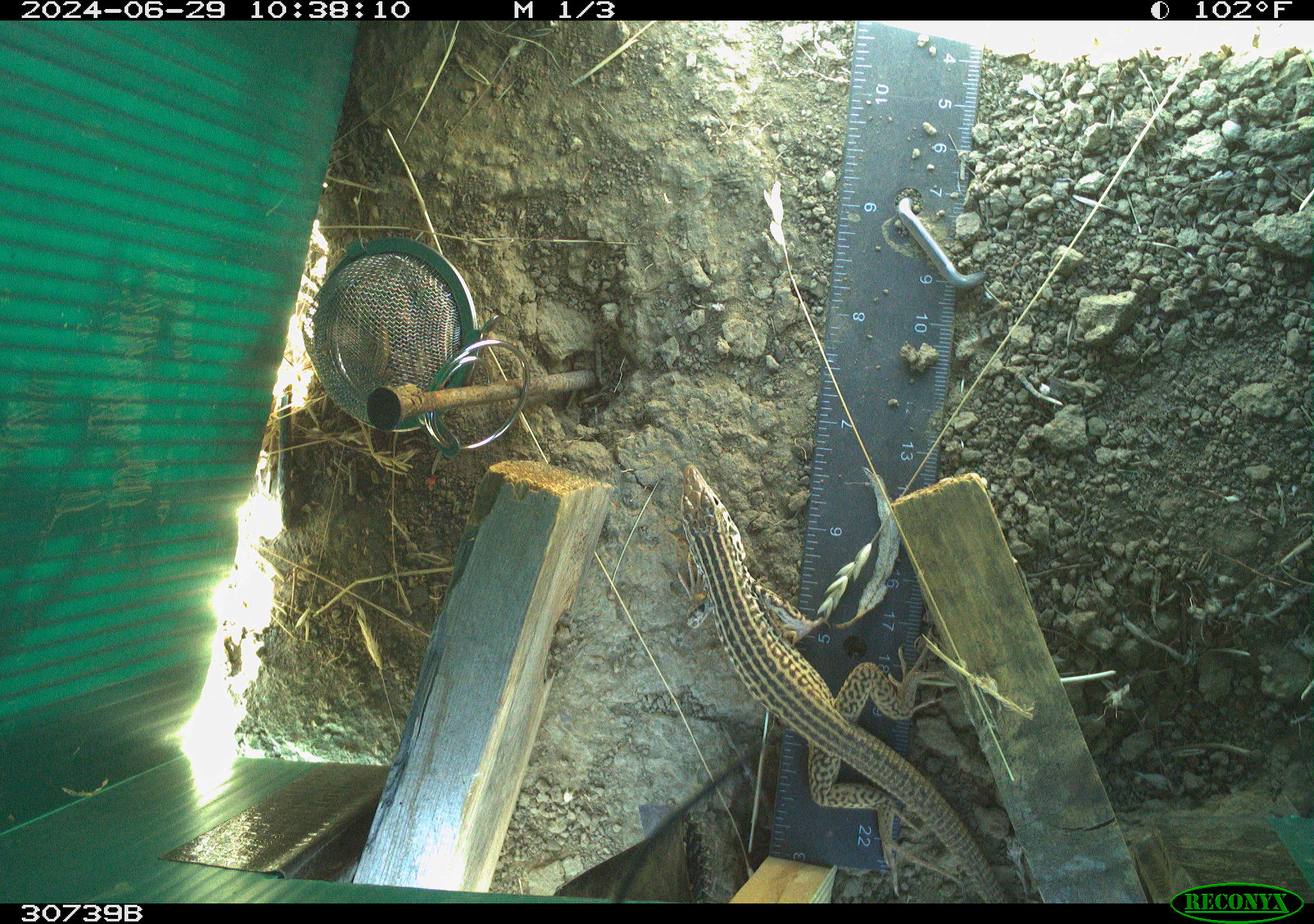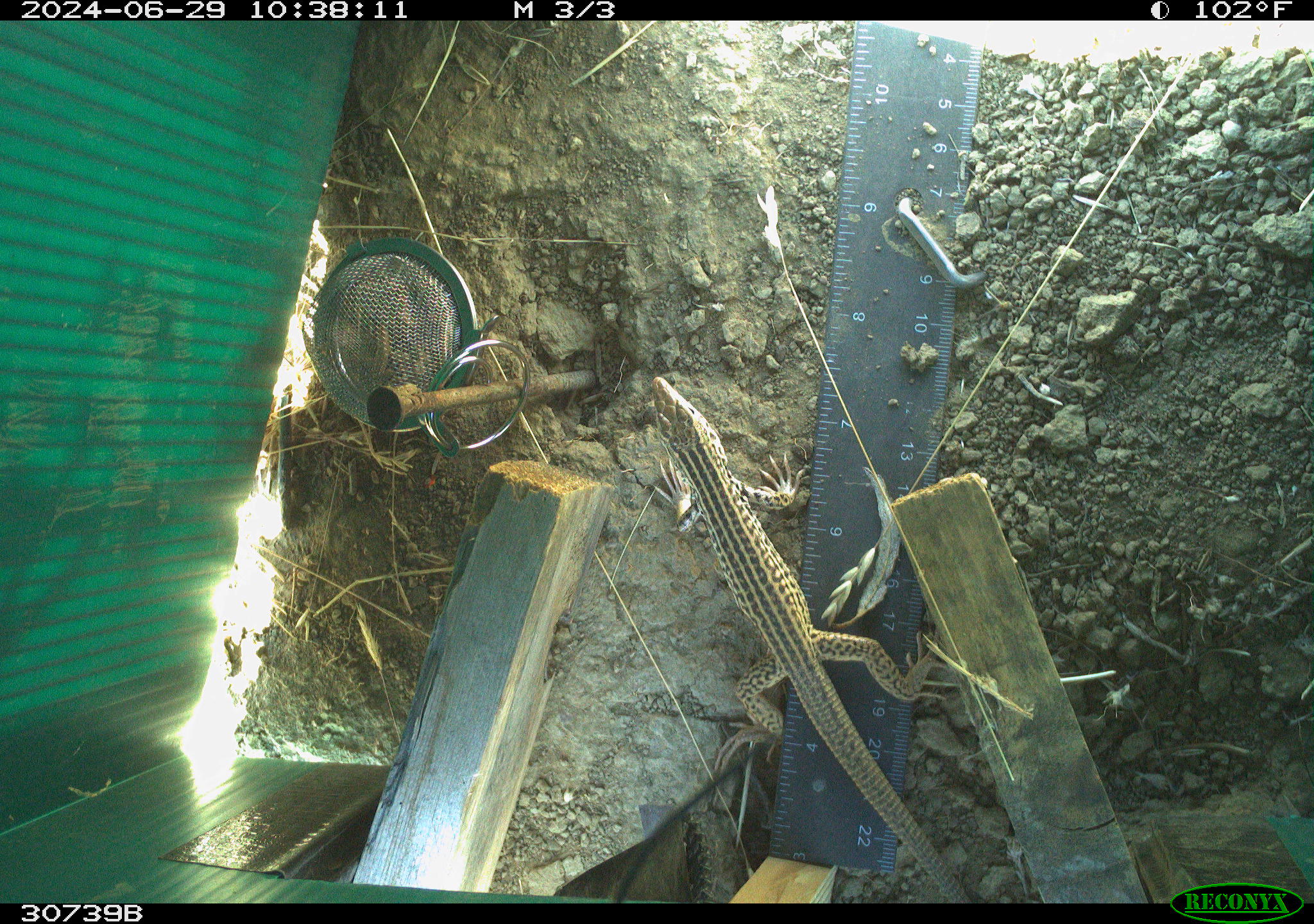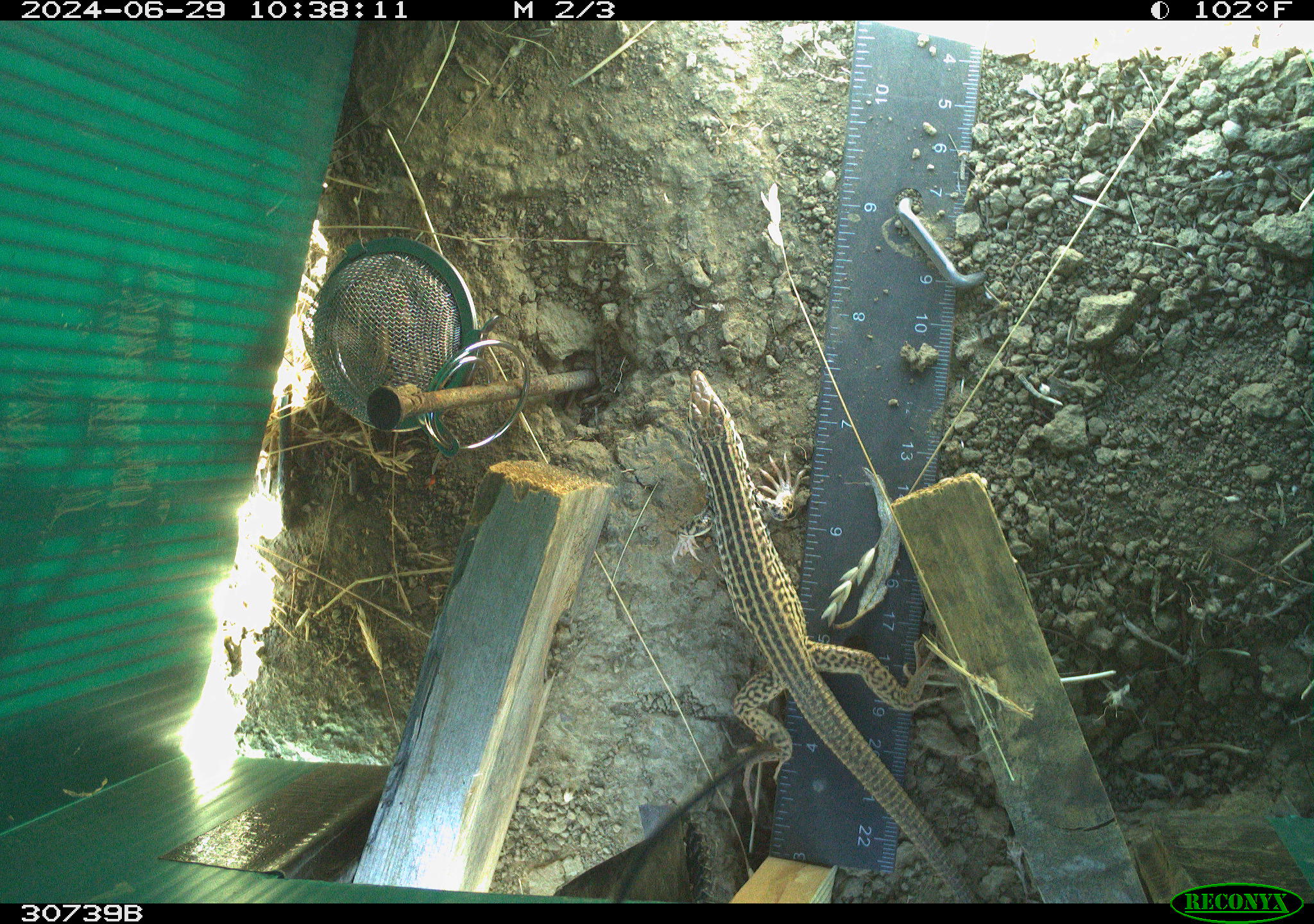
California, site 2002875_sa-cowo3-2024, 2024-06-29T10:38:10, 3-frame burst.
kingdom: Animalia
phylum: Chordata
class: Reptilia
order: Squamata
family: Teiidae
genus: Aspidoscelis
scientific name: Aspidoscelis tigris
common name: western whiptail